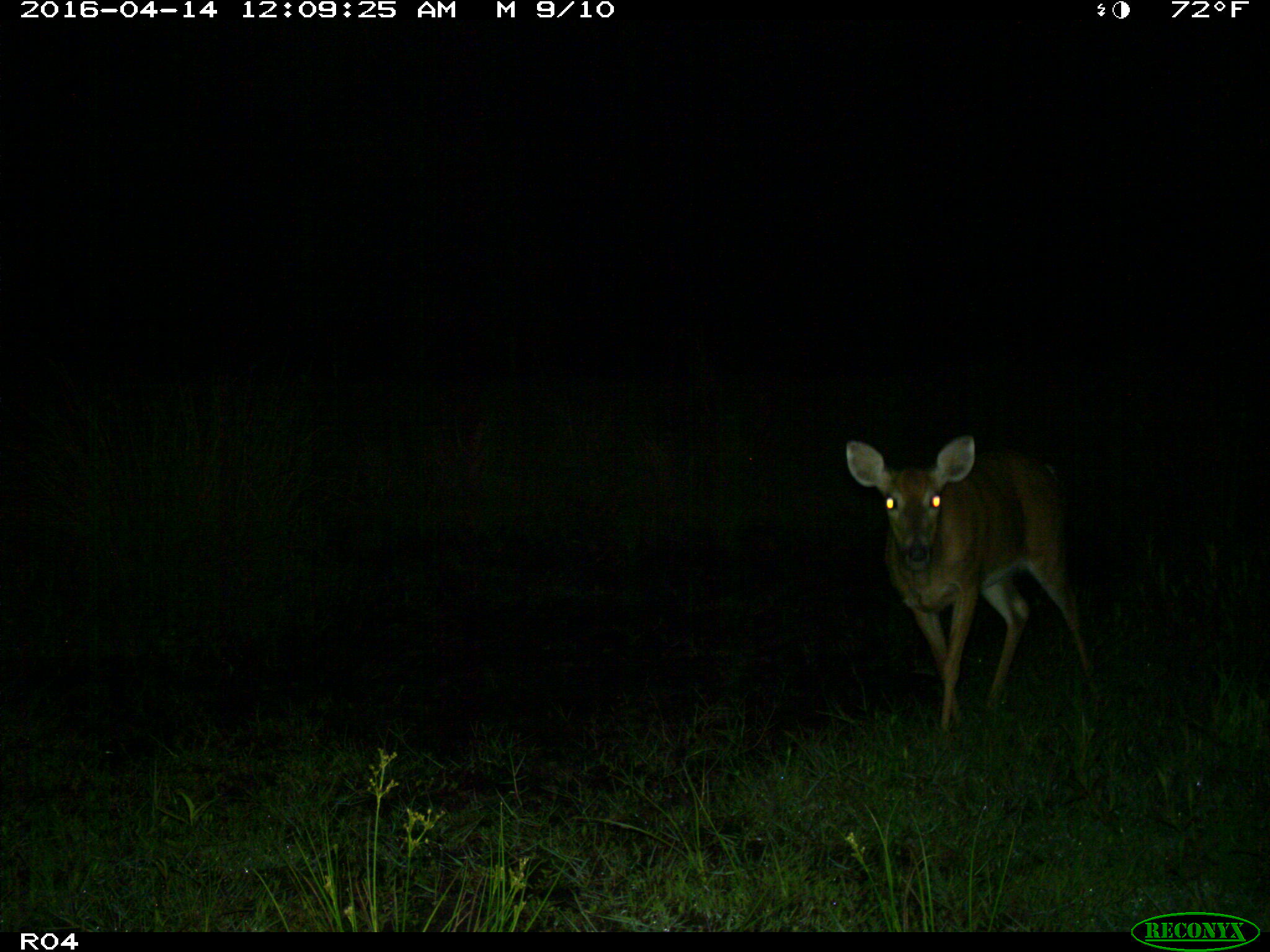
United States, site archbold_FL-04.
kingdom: Animalia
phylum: Chordata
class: Mammalia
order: Artiodactyla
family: Cervidae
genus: Odocoileus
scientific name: Odocoileus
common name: deer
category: unidentified deer